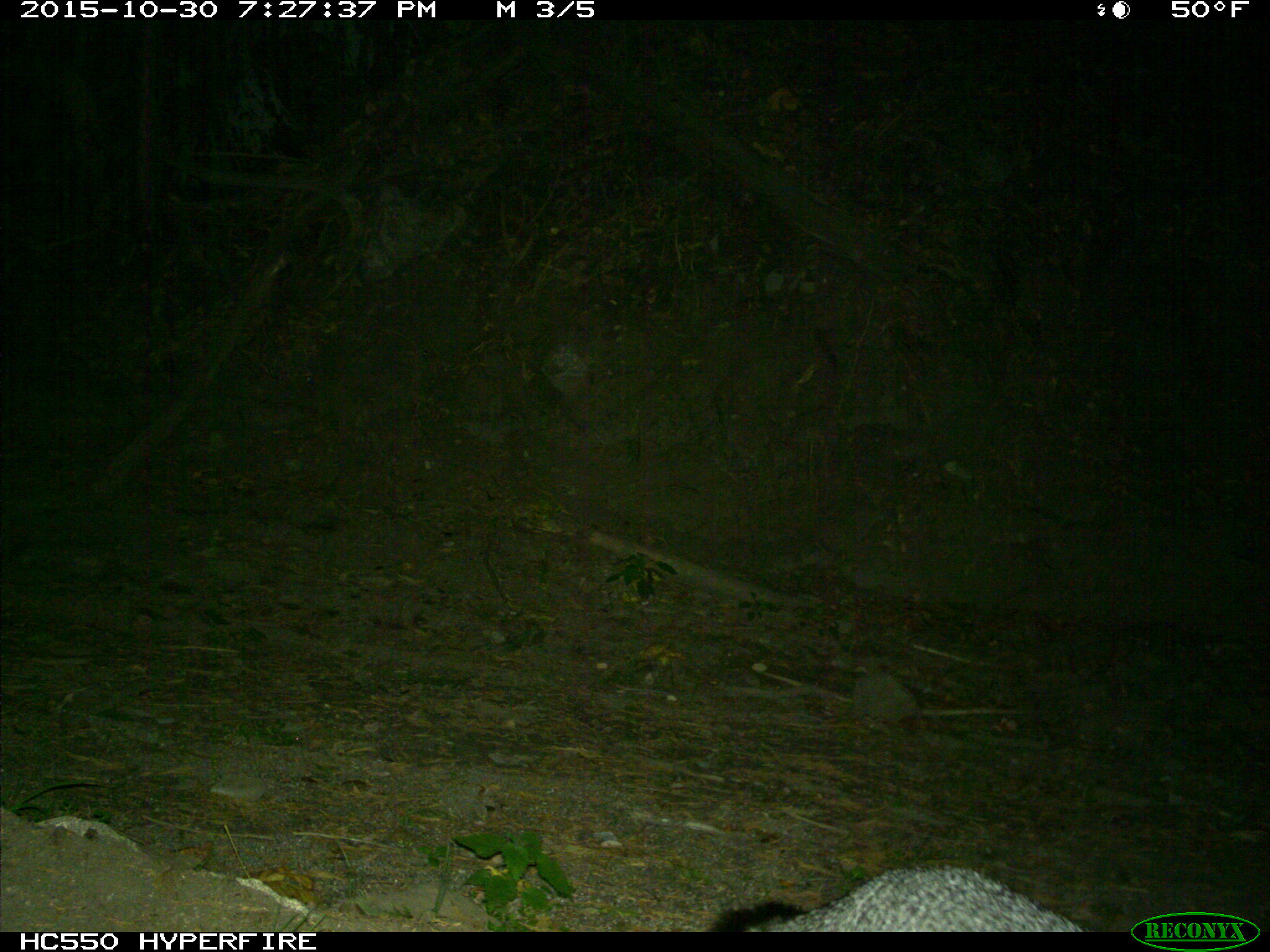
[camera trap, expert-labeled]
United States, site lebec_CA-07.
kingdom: Animalia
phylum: Chordata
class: Mammalia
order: Carnivora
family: Canidae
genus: Urocyon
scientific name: Urocyon cinereoargenteus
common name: gray fox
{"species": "Urocyon cinereoargenteus (gray fox)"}